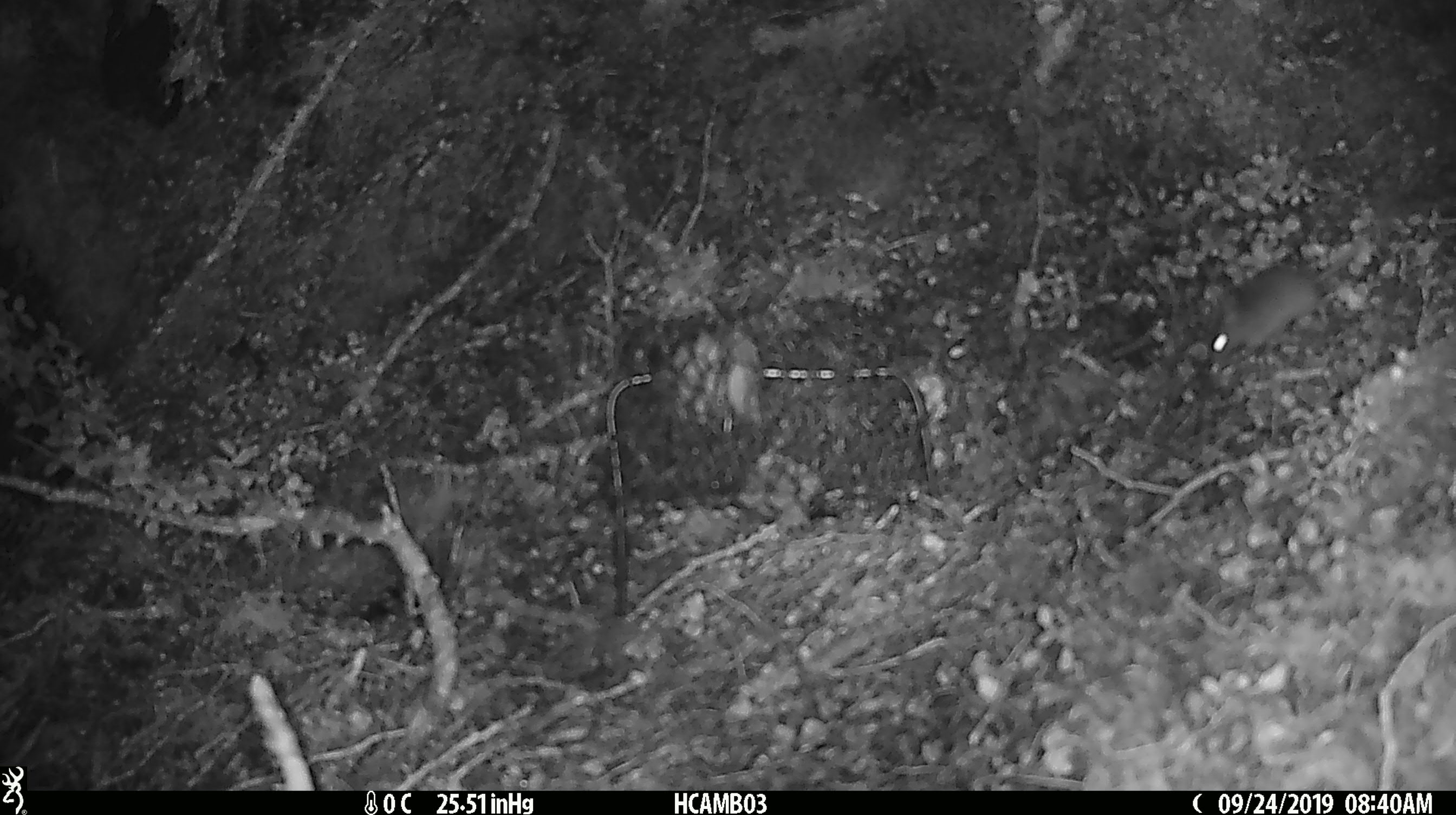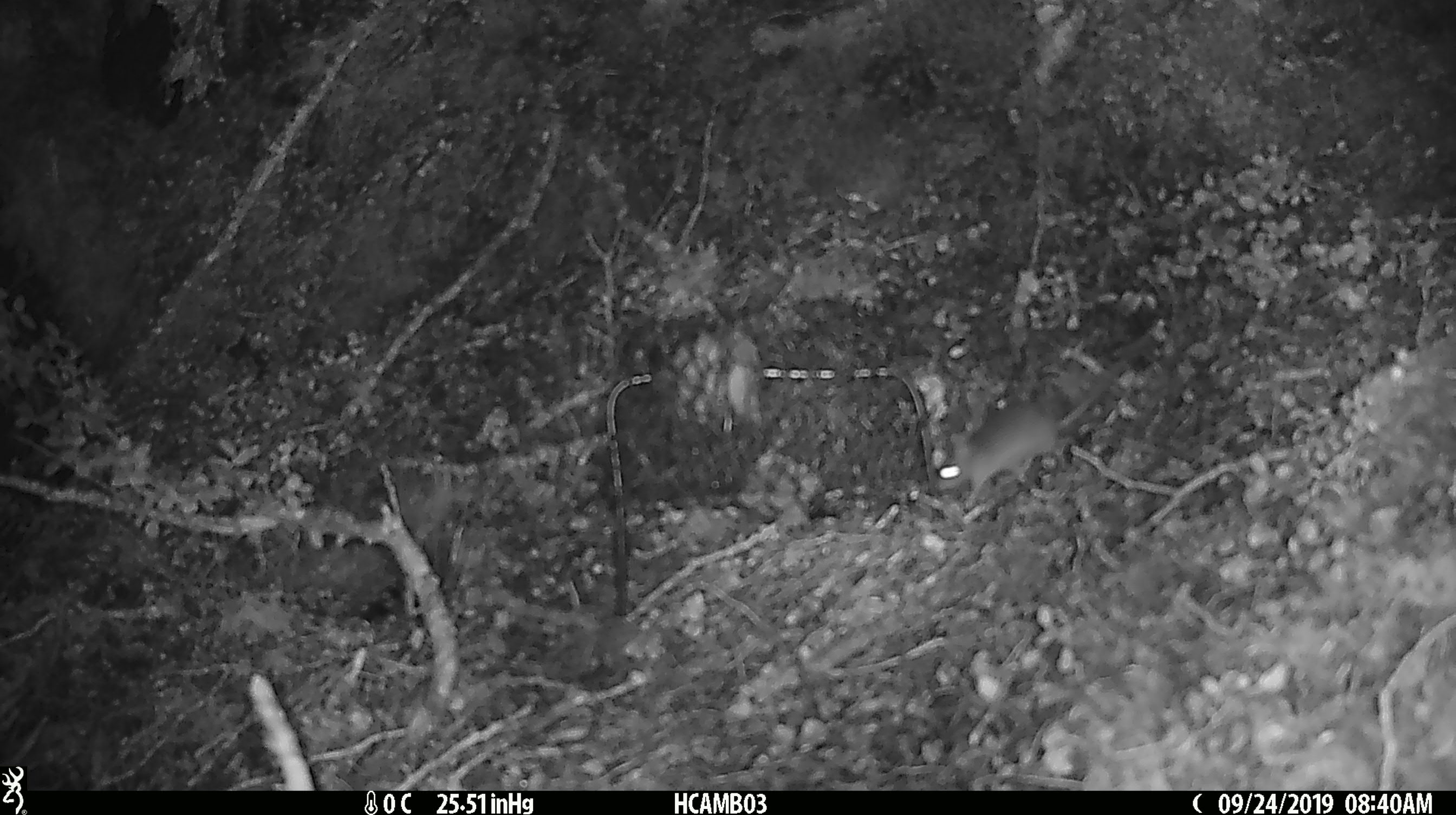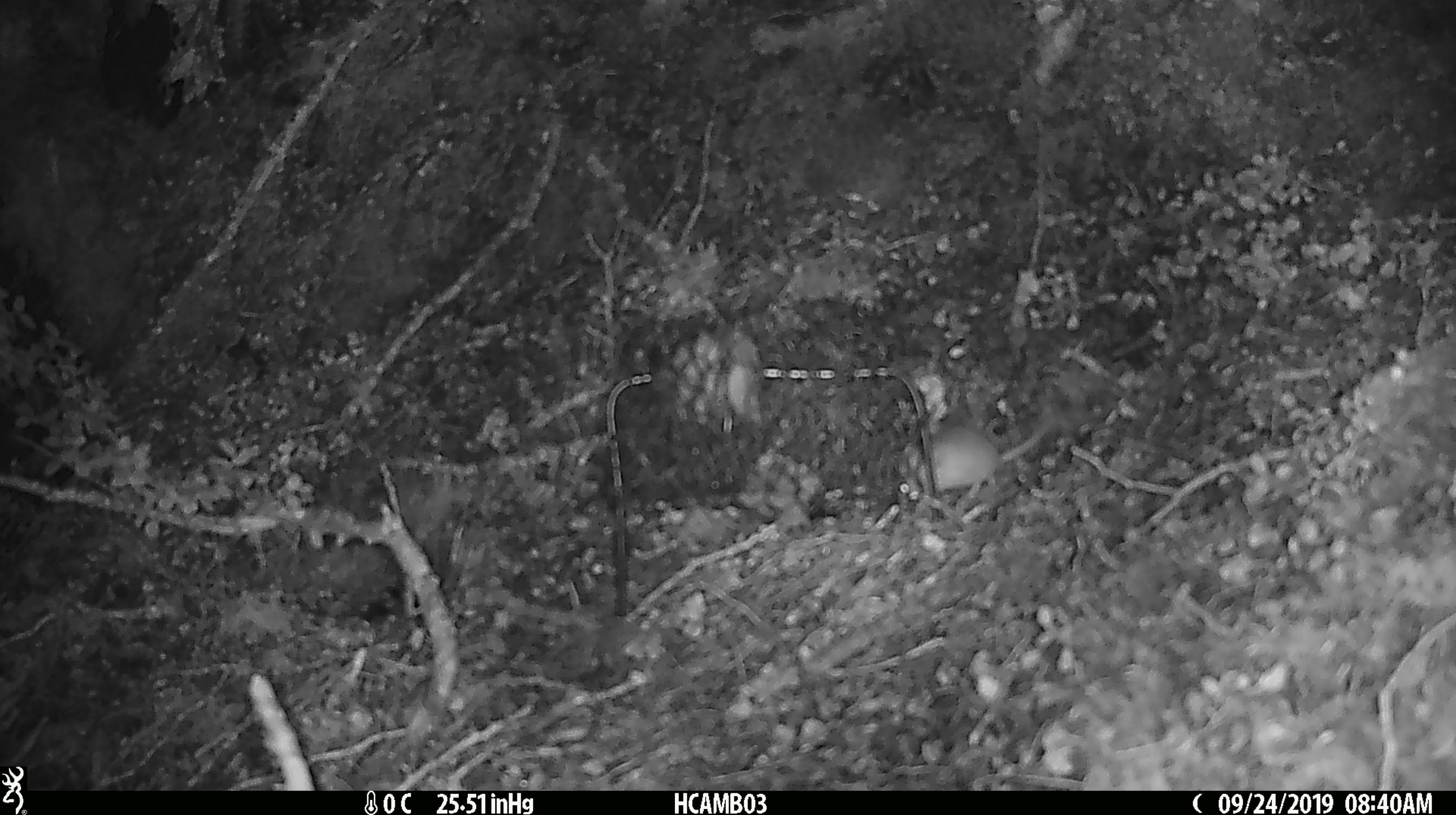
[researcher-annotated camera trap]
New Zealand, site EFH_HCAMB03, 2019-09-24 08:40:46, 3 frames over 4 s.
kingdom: Animalia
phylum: Chordata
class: Mammalia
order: Rodentia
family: Muridae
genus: Mus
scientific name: Mus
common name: mouse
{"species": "mouse (Mus)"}